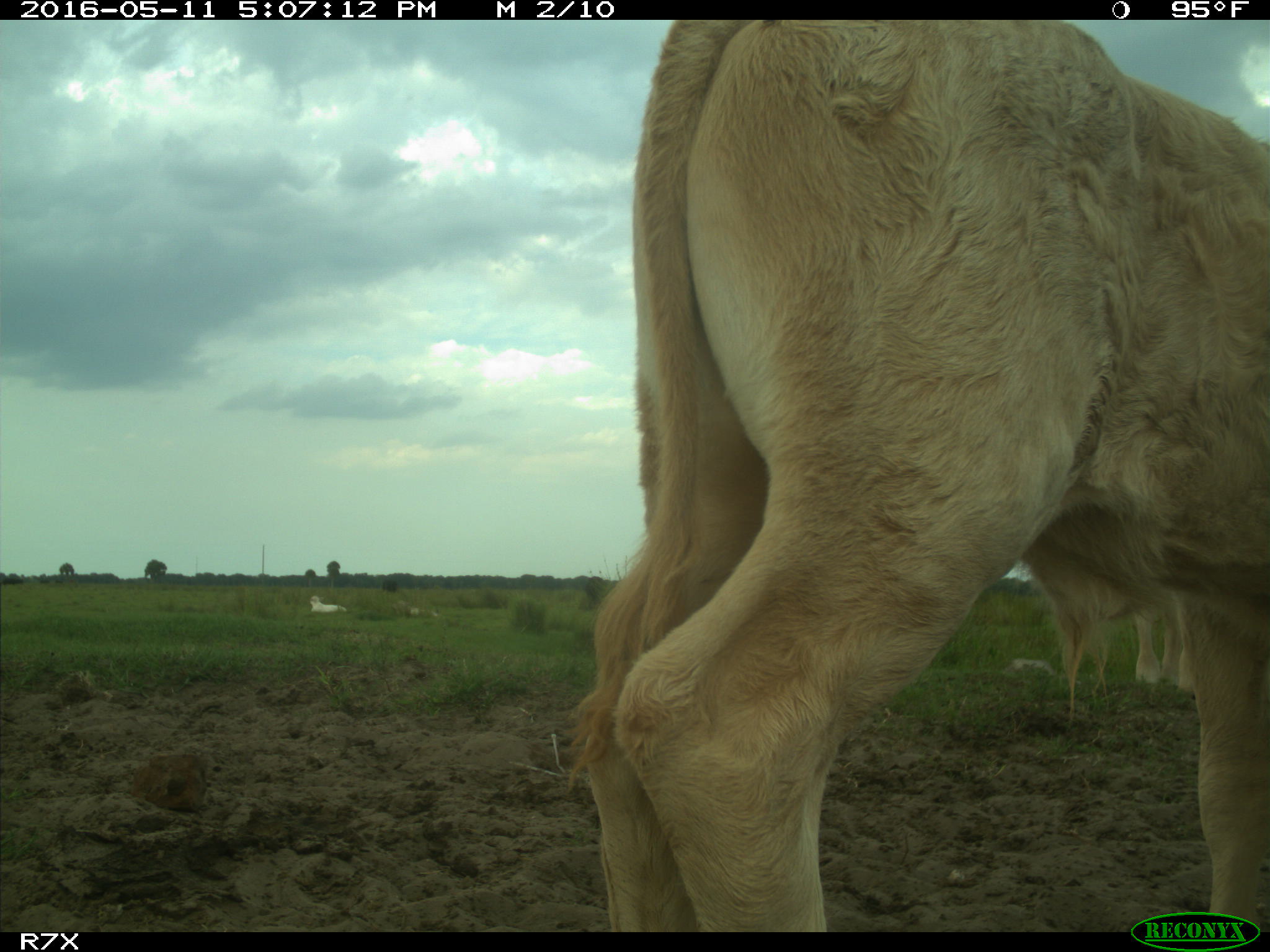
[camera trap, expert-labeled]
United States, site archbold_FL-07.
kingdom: Animalia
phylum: Chordata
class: Mammalia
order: Artiodactyla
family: Bovidae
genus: Bos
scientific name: Bos taurus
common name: domestic cow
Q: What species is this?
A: Bos taurus (domestic cow).